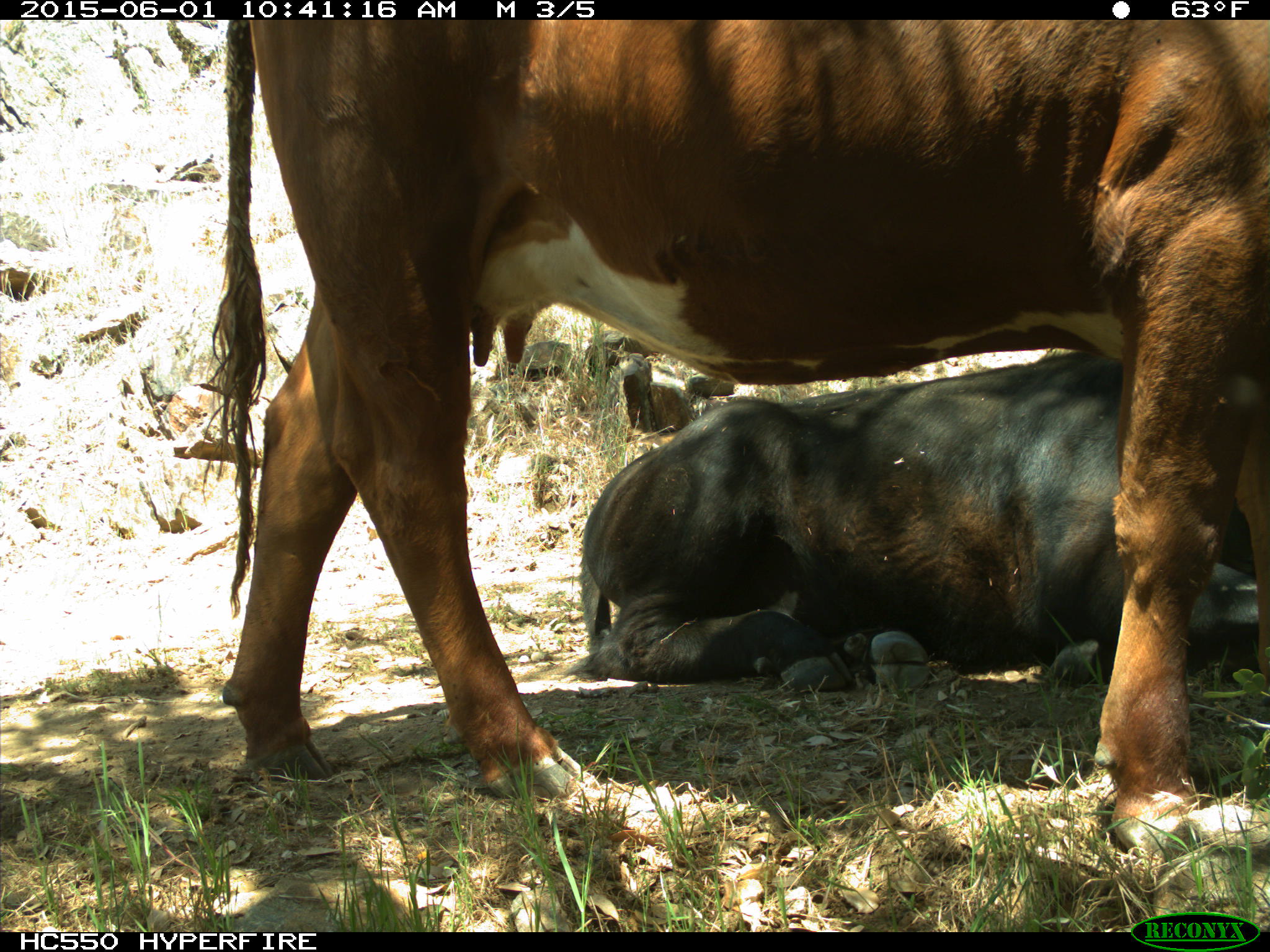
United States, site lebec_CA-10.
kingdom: Animalia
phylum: Chordata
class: Mammalia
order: Artiodactyla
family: Bovidae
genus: Bos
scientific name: Bos taurus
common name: domestic cow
Bos taurus (domestic cow).